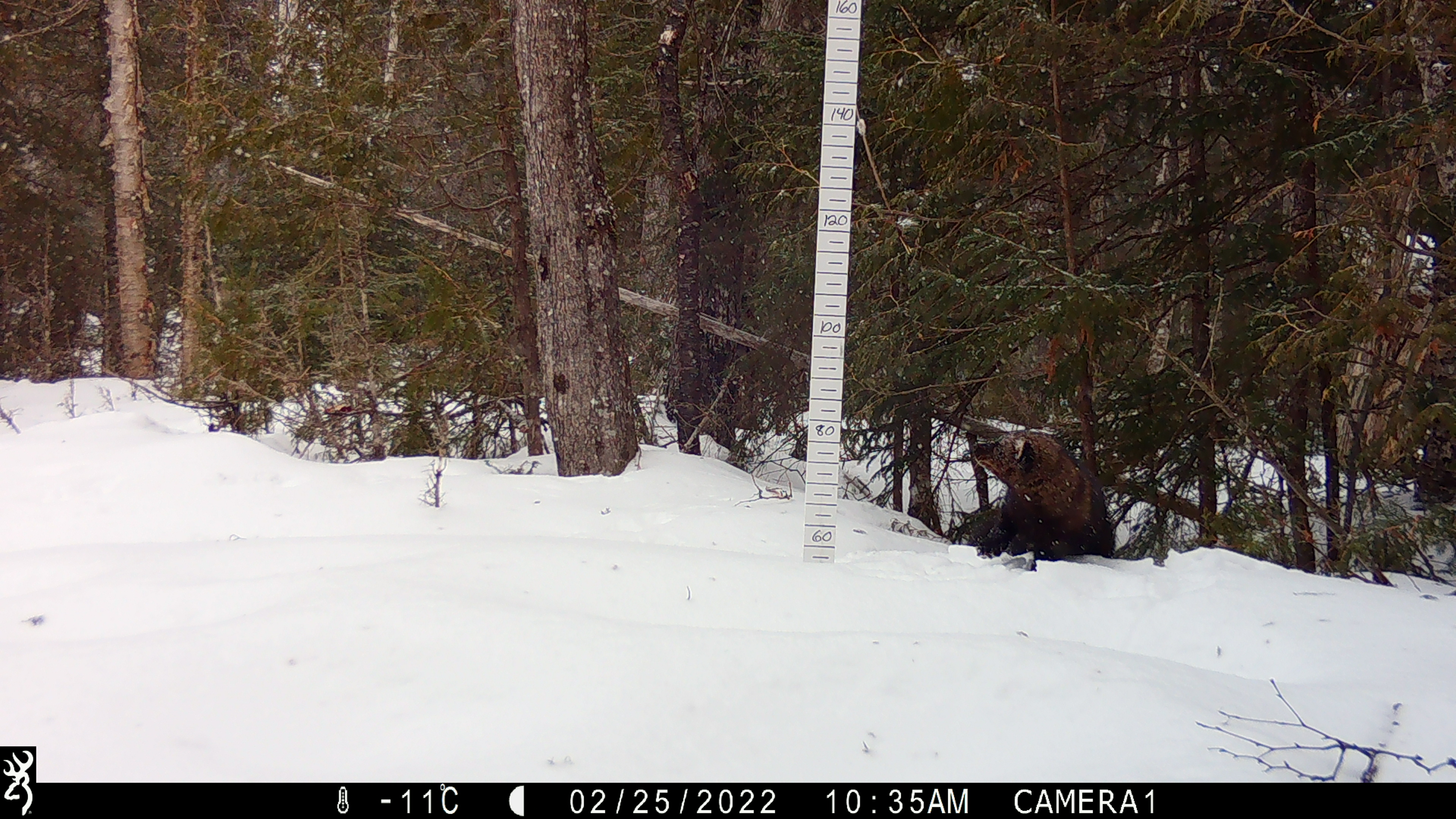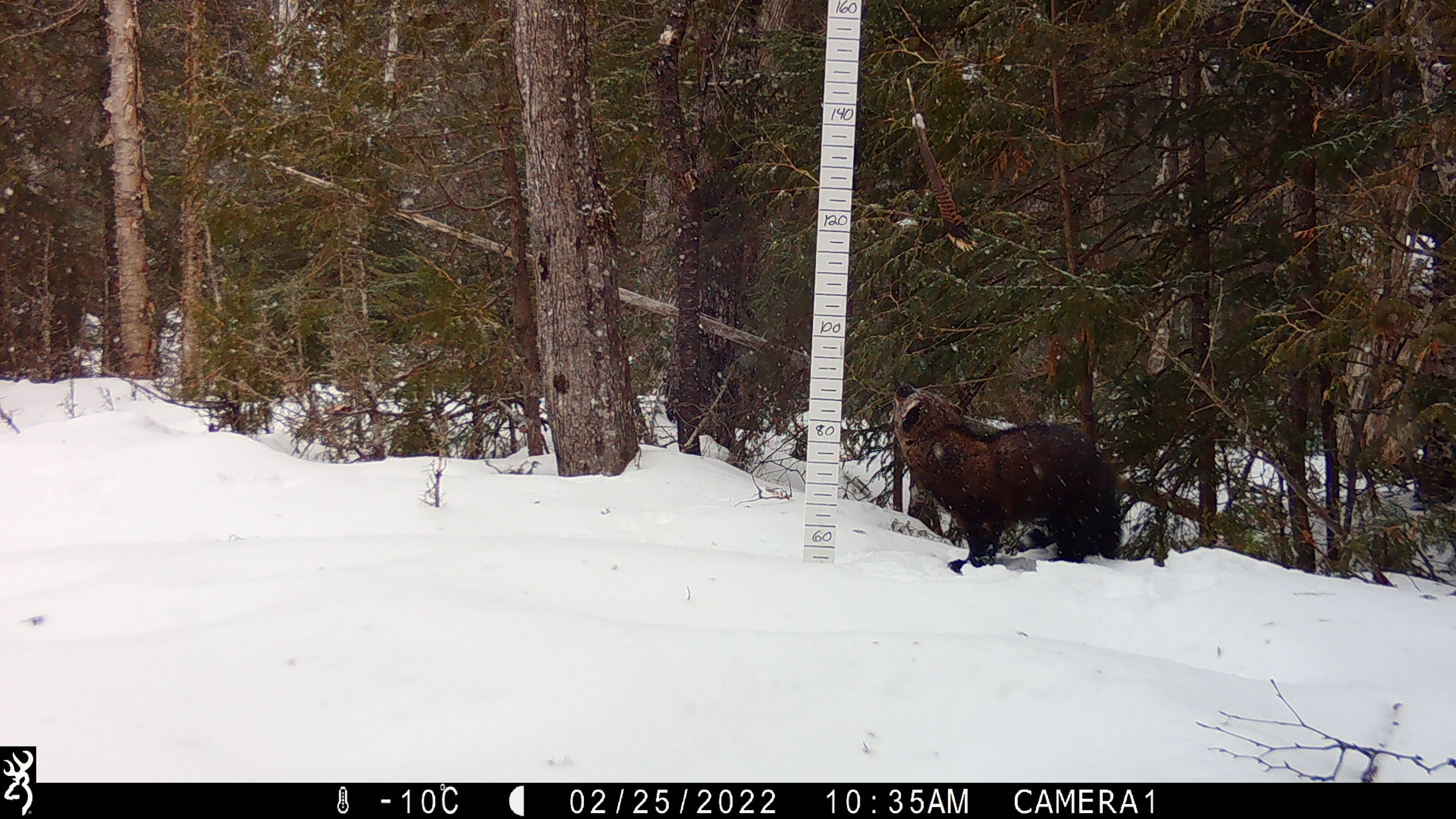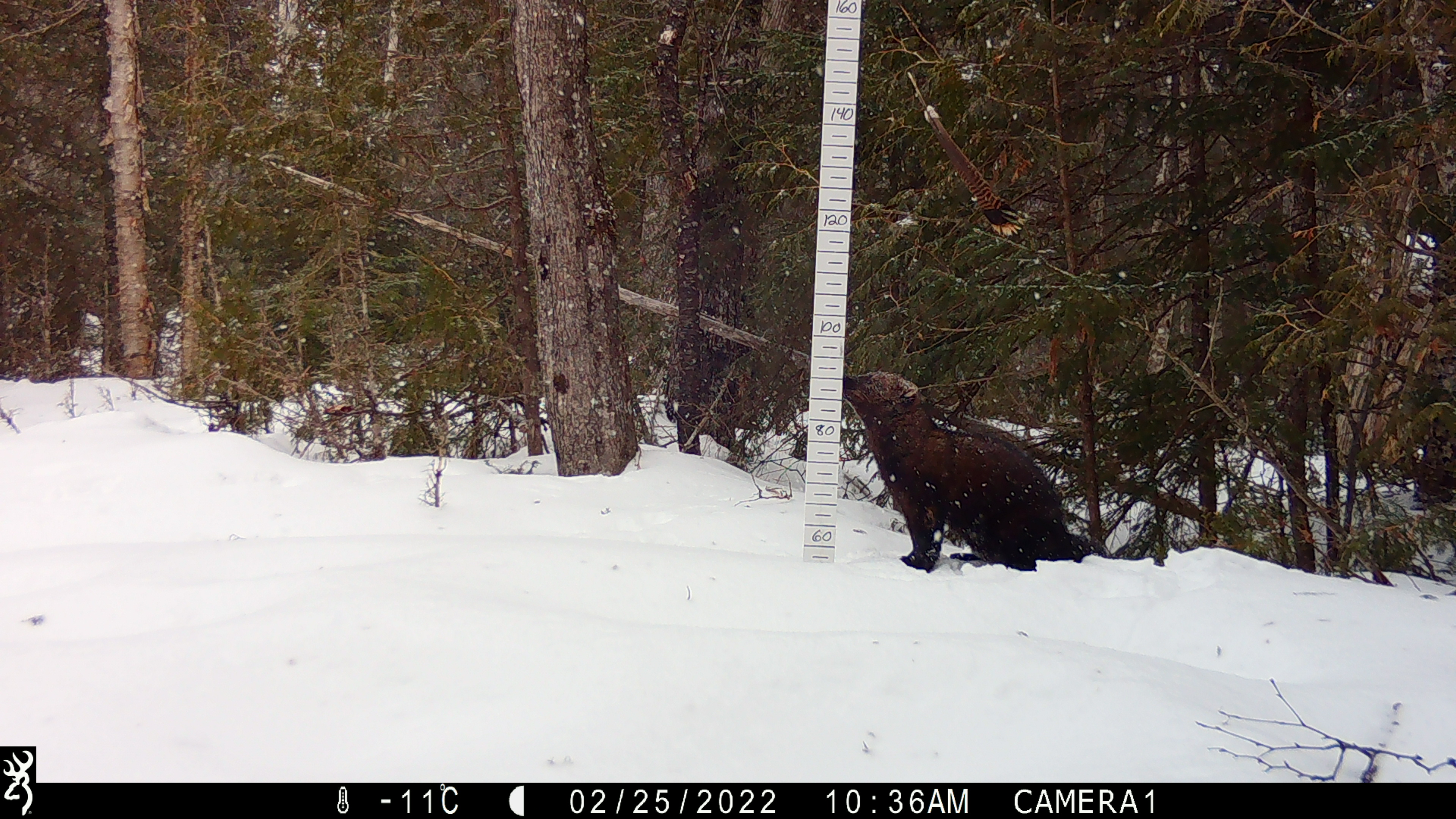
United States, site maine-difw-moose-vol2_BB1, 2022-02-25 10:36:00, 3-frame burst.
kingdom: Animalia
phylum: Chordata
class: Mammalia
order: Carnivora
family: Mustelidae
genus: Pekania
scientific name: Pekania pennanti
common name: fisher